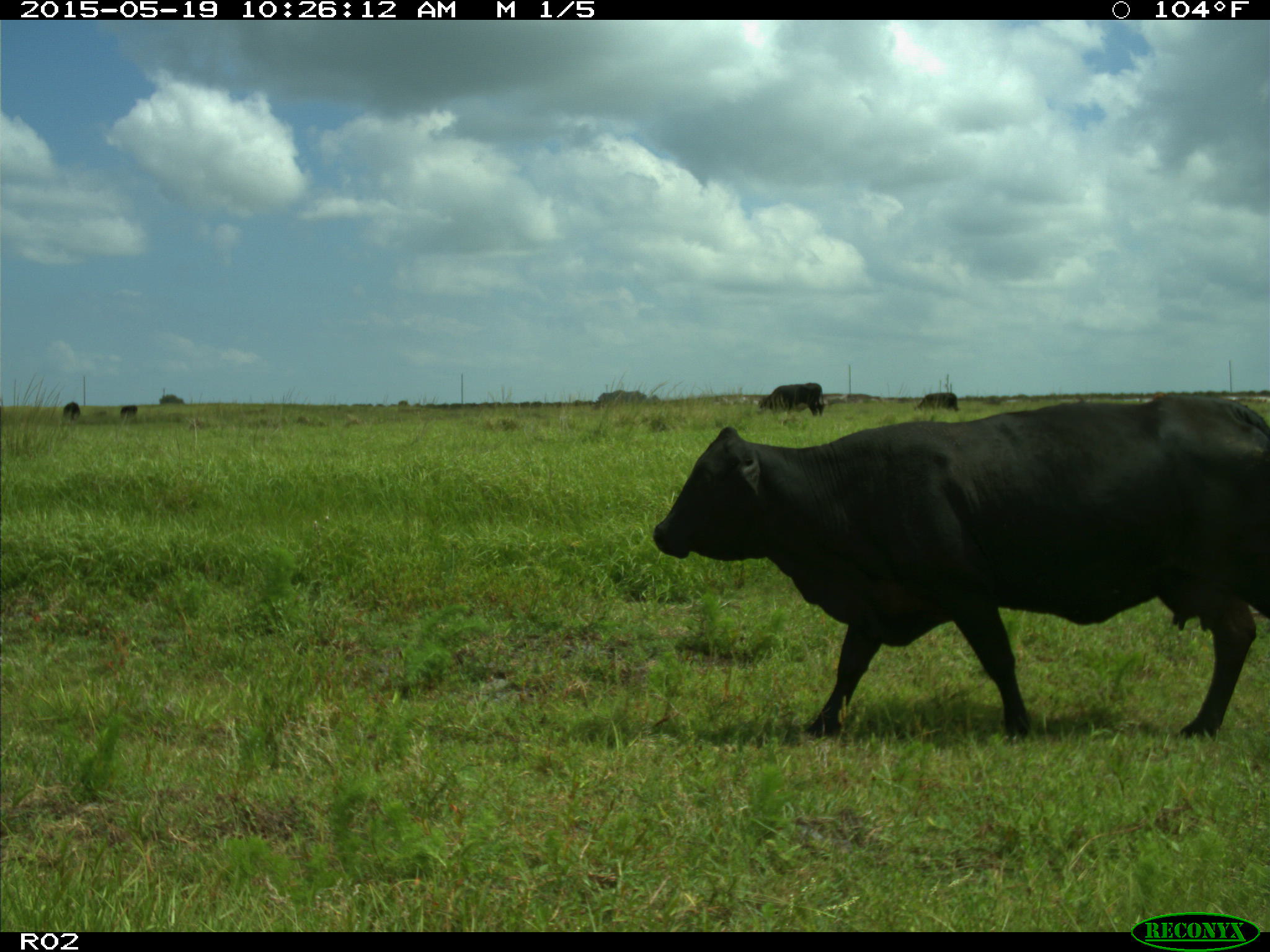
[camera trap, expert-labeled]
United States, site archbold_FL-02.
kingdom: Animalia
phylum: Chordata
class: Mammalia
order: Artiodactyla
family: Bovidae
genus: Bos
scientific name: Bos taurus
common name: domestic cow